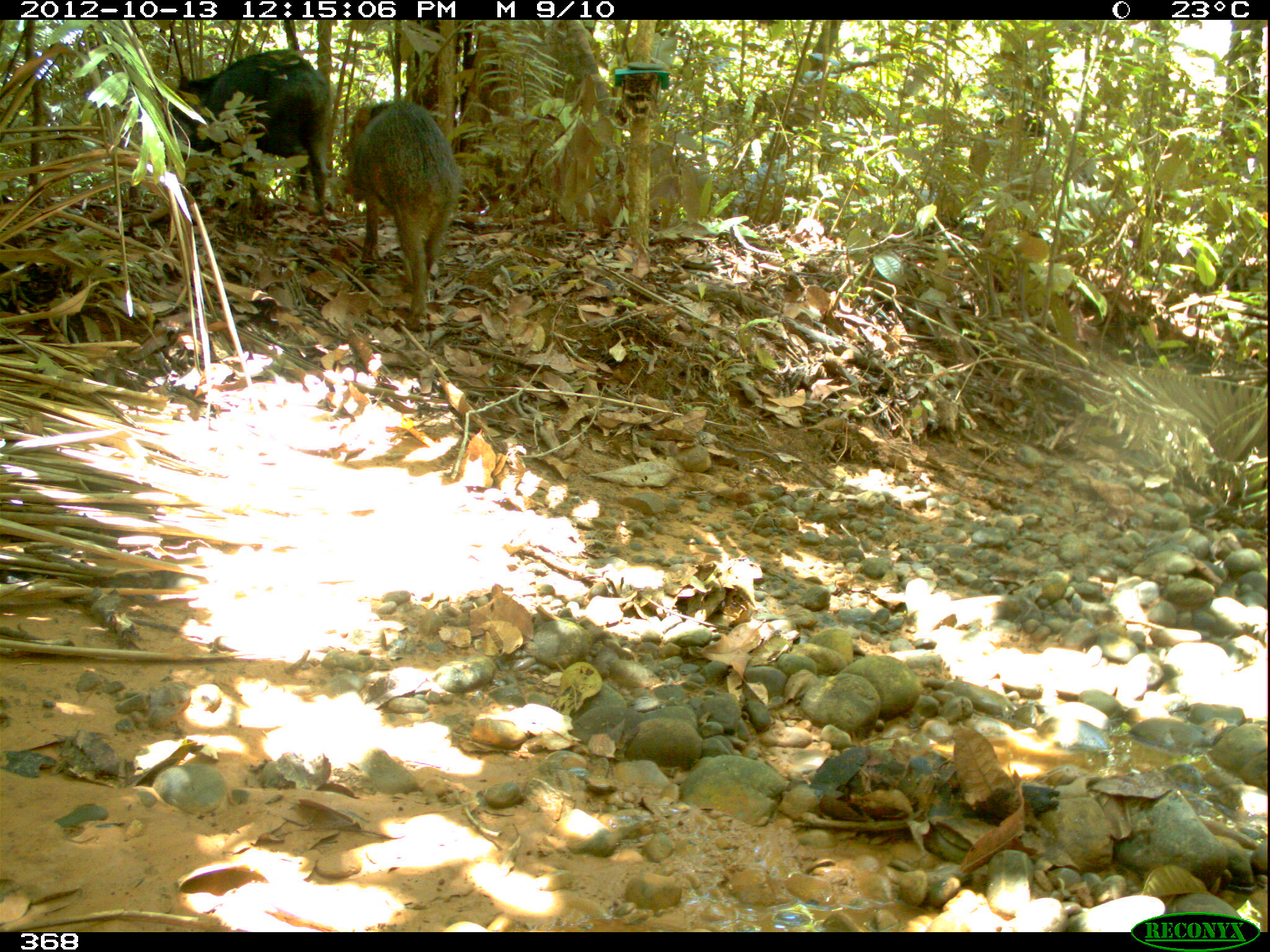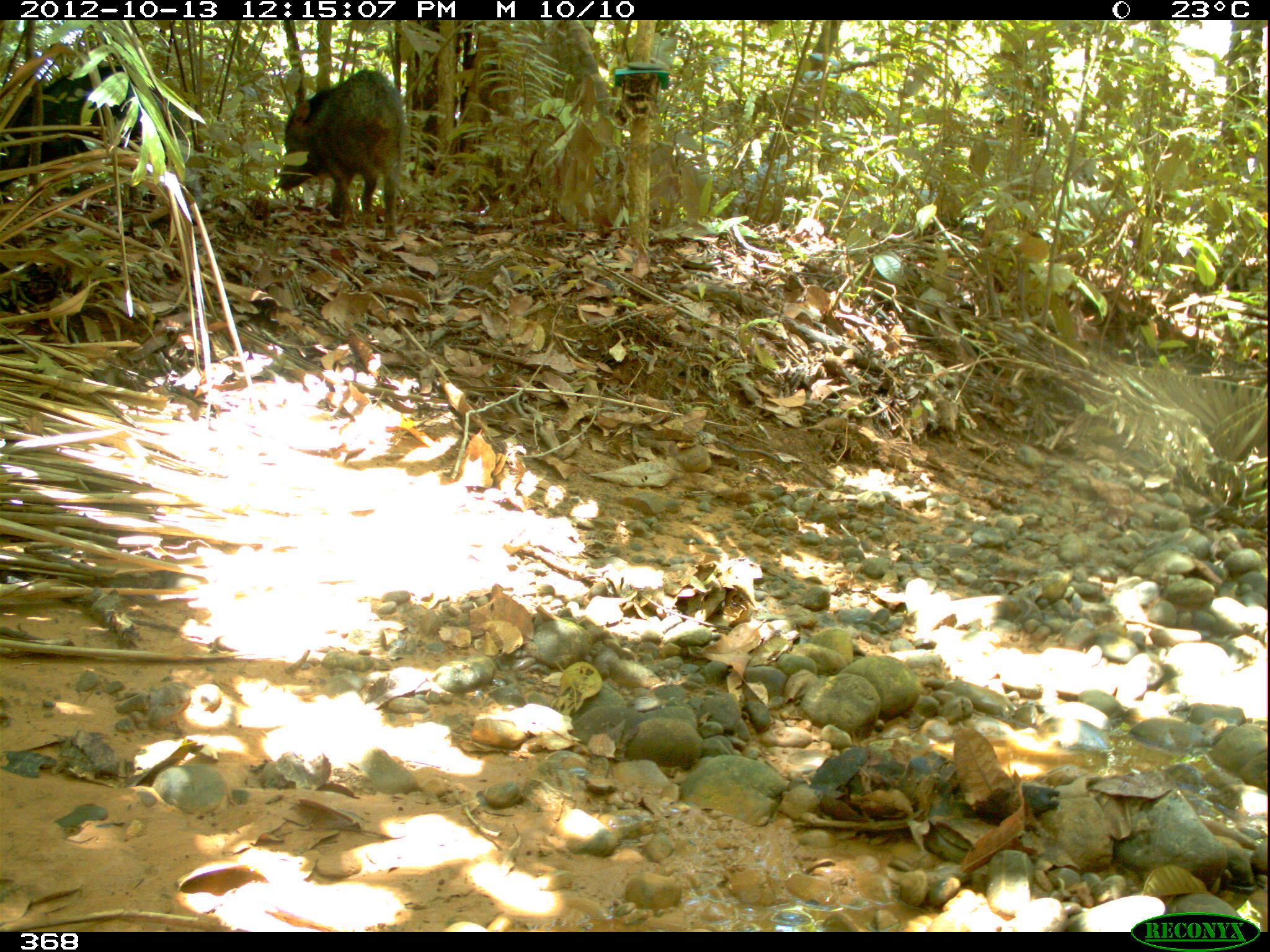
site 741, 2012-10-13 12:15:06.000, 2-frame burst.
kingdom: Animalia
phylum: Chordata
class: Mammalia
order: Artiodactyla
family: Tayassuidae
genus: Tayassu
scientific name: Tayassu pecari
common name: white-lipped peccary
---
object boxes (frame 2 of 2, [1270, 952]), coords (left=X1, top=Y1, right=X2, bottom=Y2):
tayassu pecari: (left=1, top=64, right=199, bottom=205); (left=277, top=70, right=405, bottom=239)